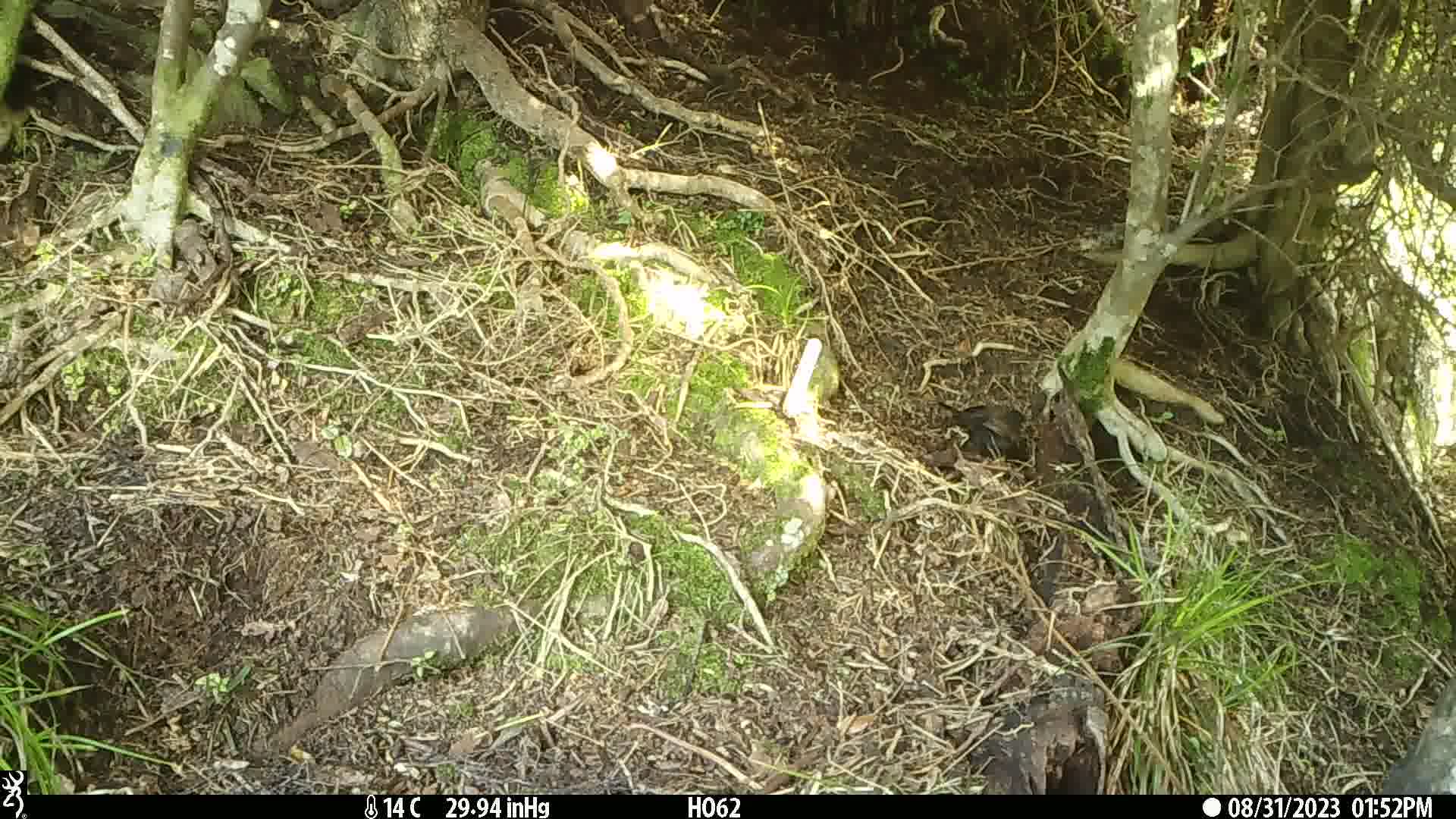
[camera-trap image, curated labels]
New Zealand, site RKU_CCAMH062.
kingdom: Animalia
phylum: Chordata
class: Aves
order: Passeriformes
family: Turdidae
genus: Turdus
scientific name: Turdus merula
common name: eurasian blackbird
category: blackbird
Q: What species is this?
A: Blackbird (eurasian blackbird) (Turdus merula).